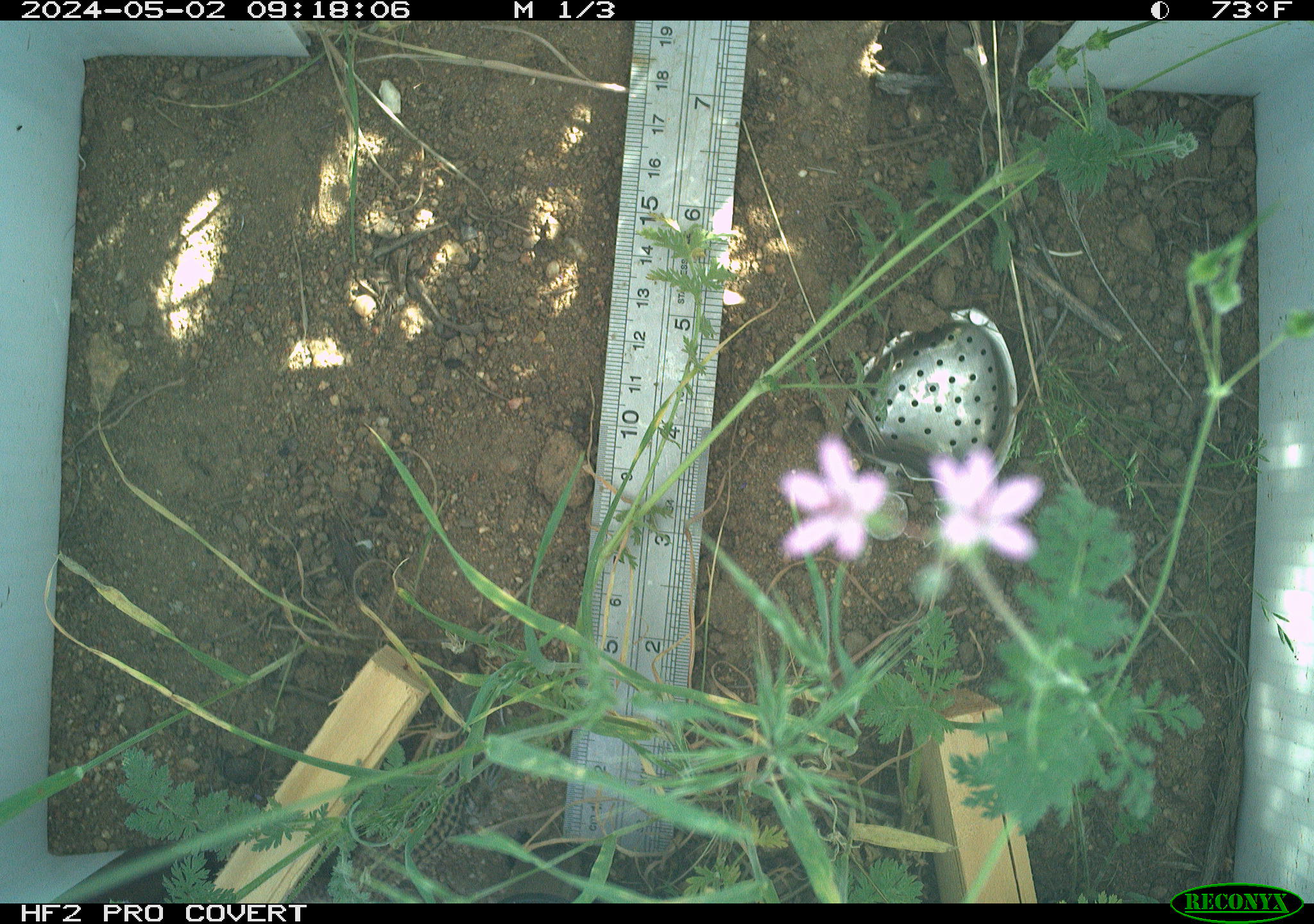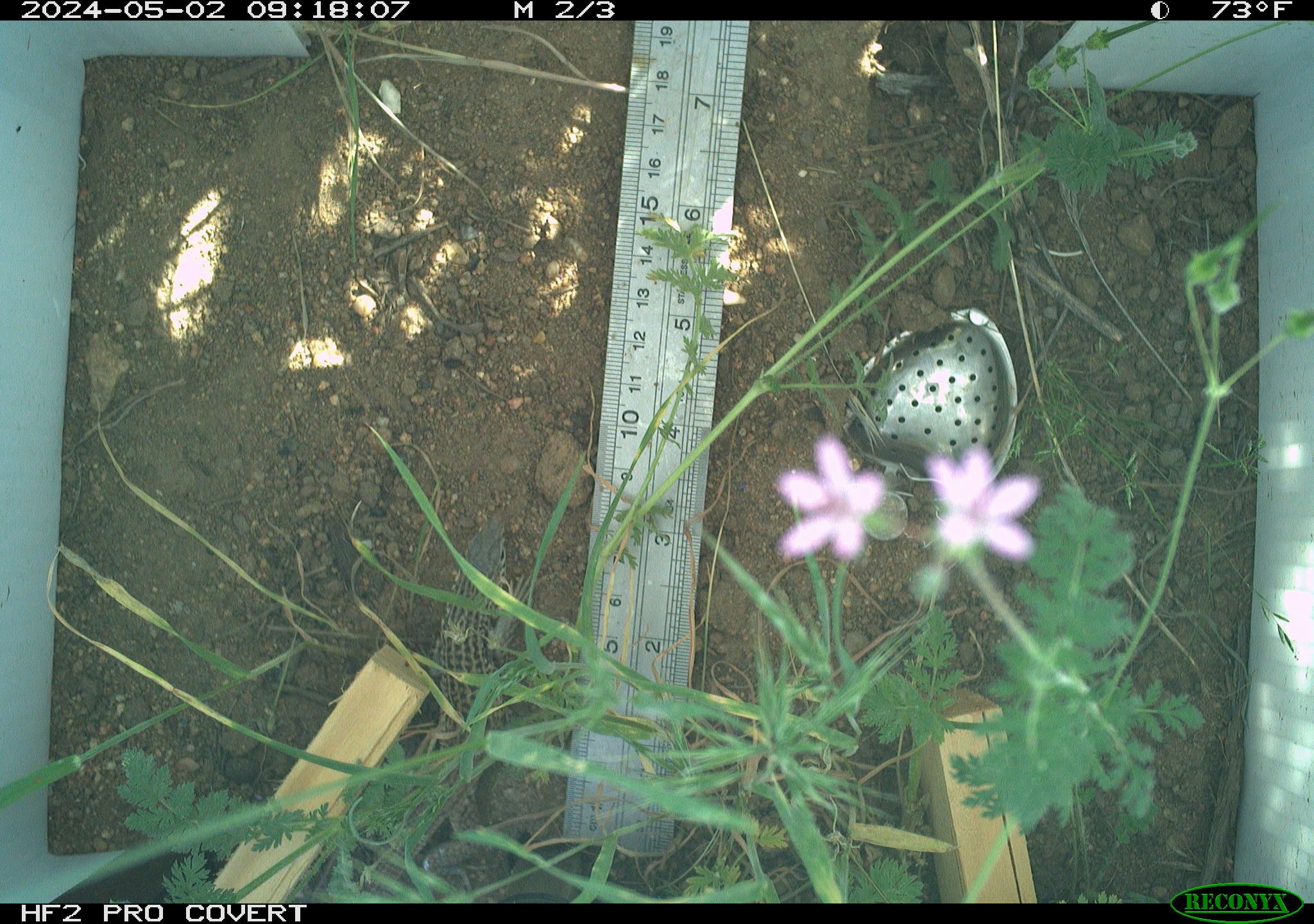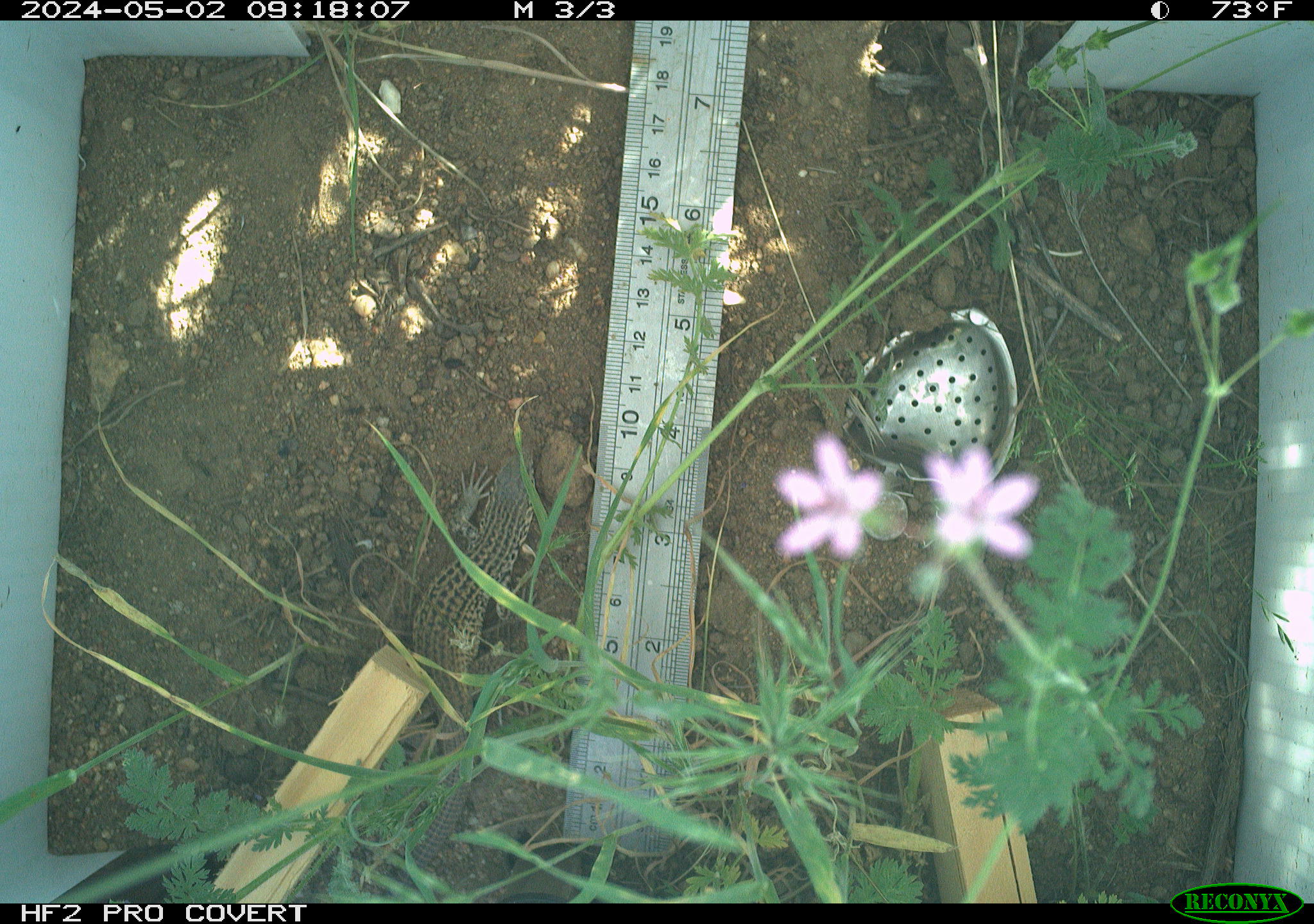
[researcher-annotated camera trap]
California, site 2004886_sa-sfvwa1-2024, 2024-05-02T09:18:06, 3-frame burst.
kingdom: Animalia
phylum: Chordata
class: Reptilia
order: Squamata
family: Teiidae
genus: Aspidoscelis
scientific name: Aspidoscelis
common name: whiptail lizards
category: aspidoscelis species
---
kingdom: Animalia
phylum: Chordata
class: Reptilia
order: Squamata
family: Teiidae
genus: Aspidoscelis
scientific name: Aspidoscelis tigris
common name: western whiptail